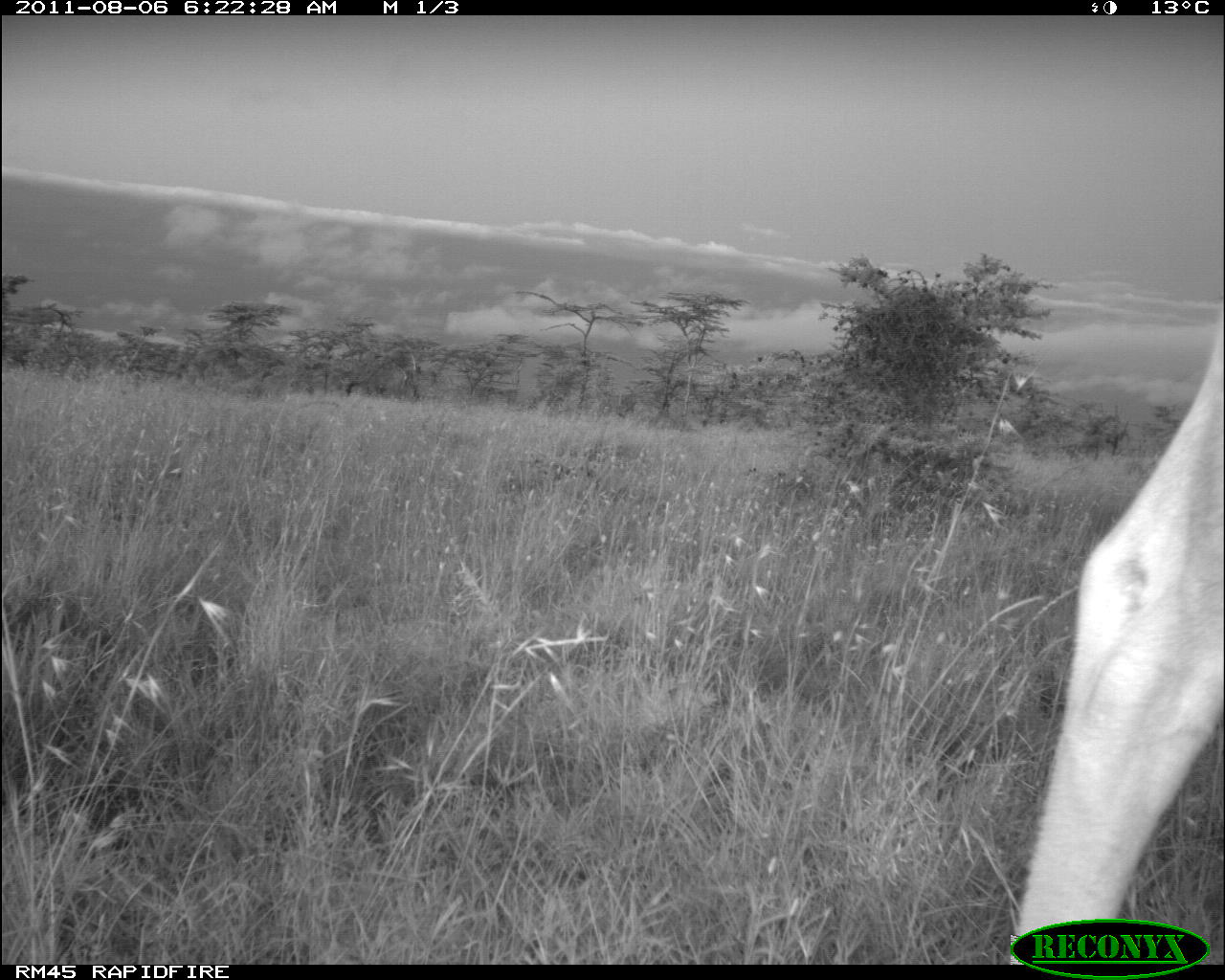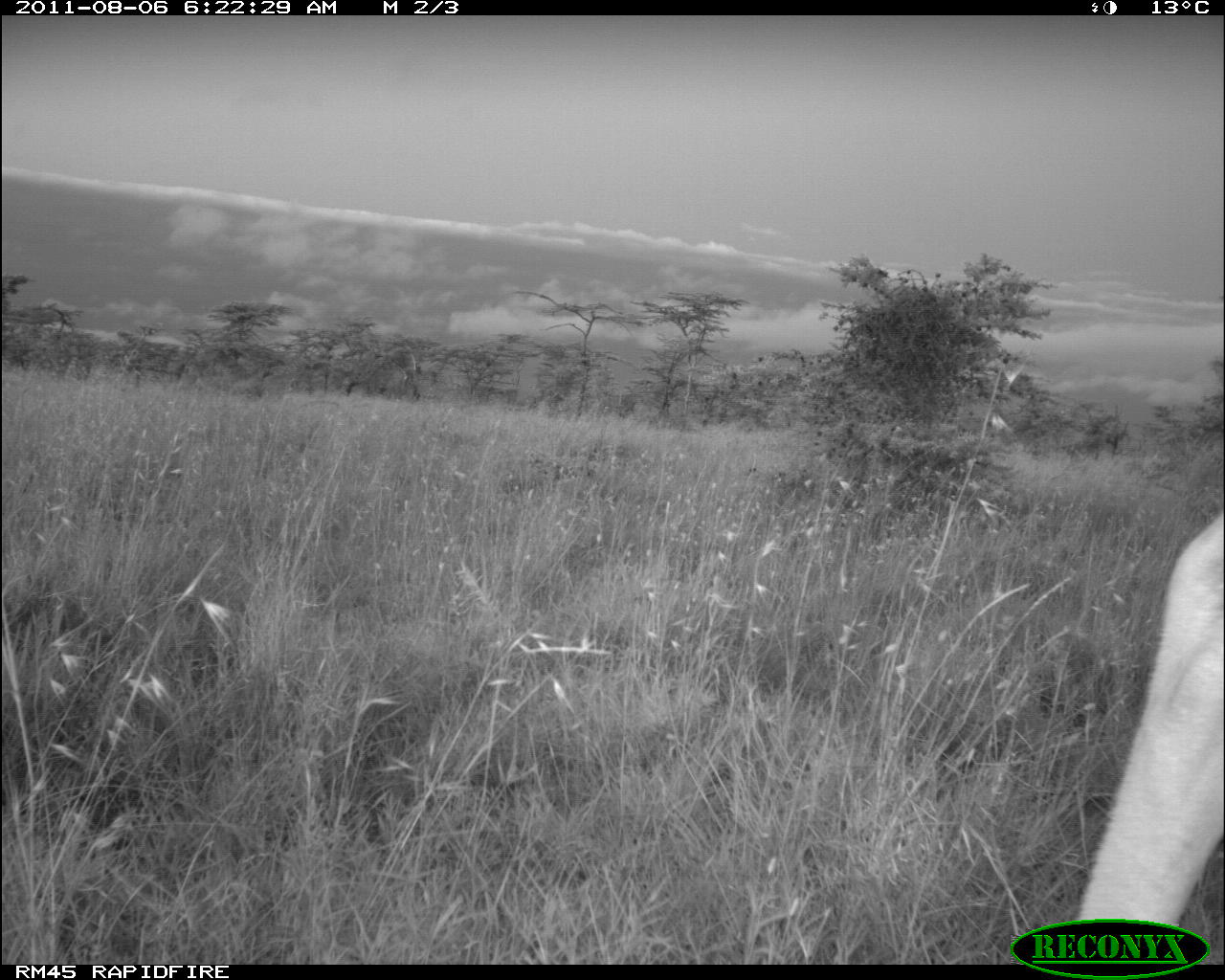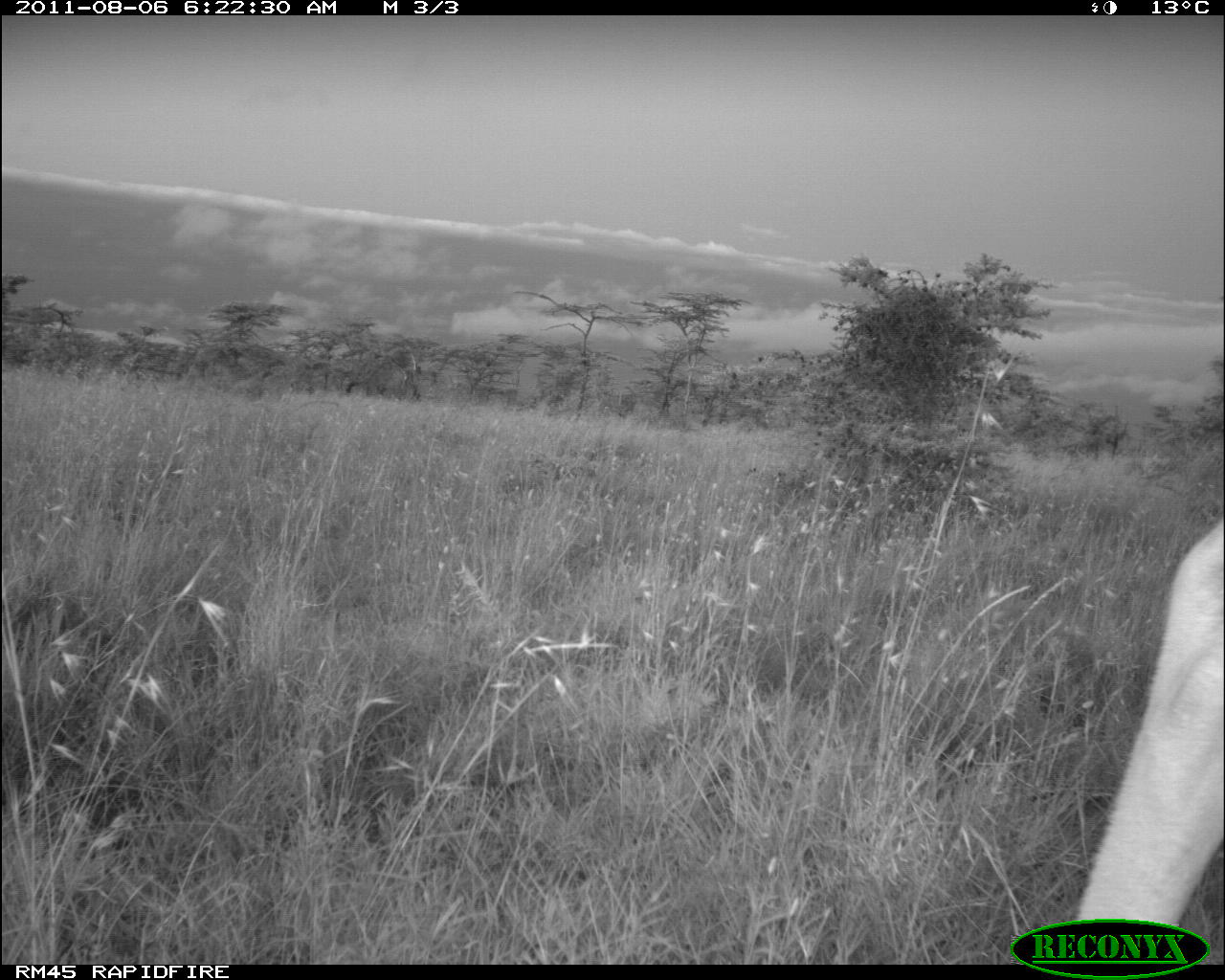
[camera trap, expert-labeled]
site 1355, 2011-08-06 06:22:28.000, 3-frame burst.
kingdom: Animalia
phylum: Chordata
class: Mammalia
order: Artiodactyla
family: Bovidae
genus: Tragelaphus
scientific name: Tragelaphus oryx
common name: eland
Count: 1.